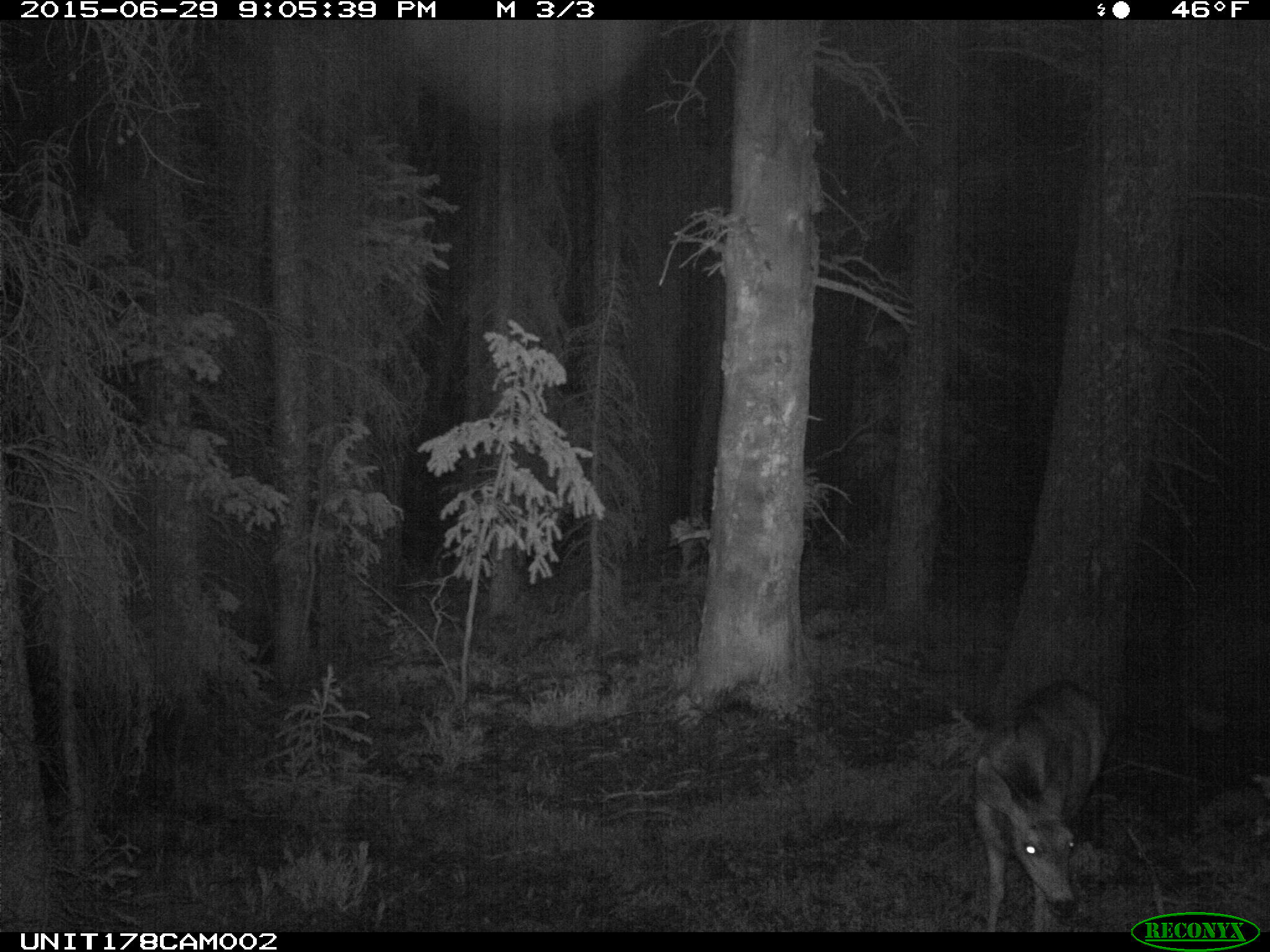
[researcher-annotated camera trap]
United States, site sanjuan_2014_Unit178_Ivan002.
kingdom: Animalia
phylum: Chordata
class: Mammalia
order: Artiodactyla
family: Cervidae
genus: Odocoileus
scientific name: Odocoileus hemionus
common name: mule deer